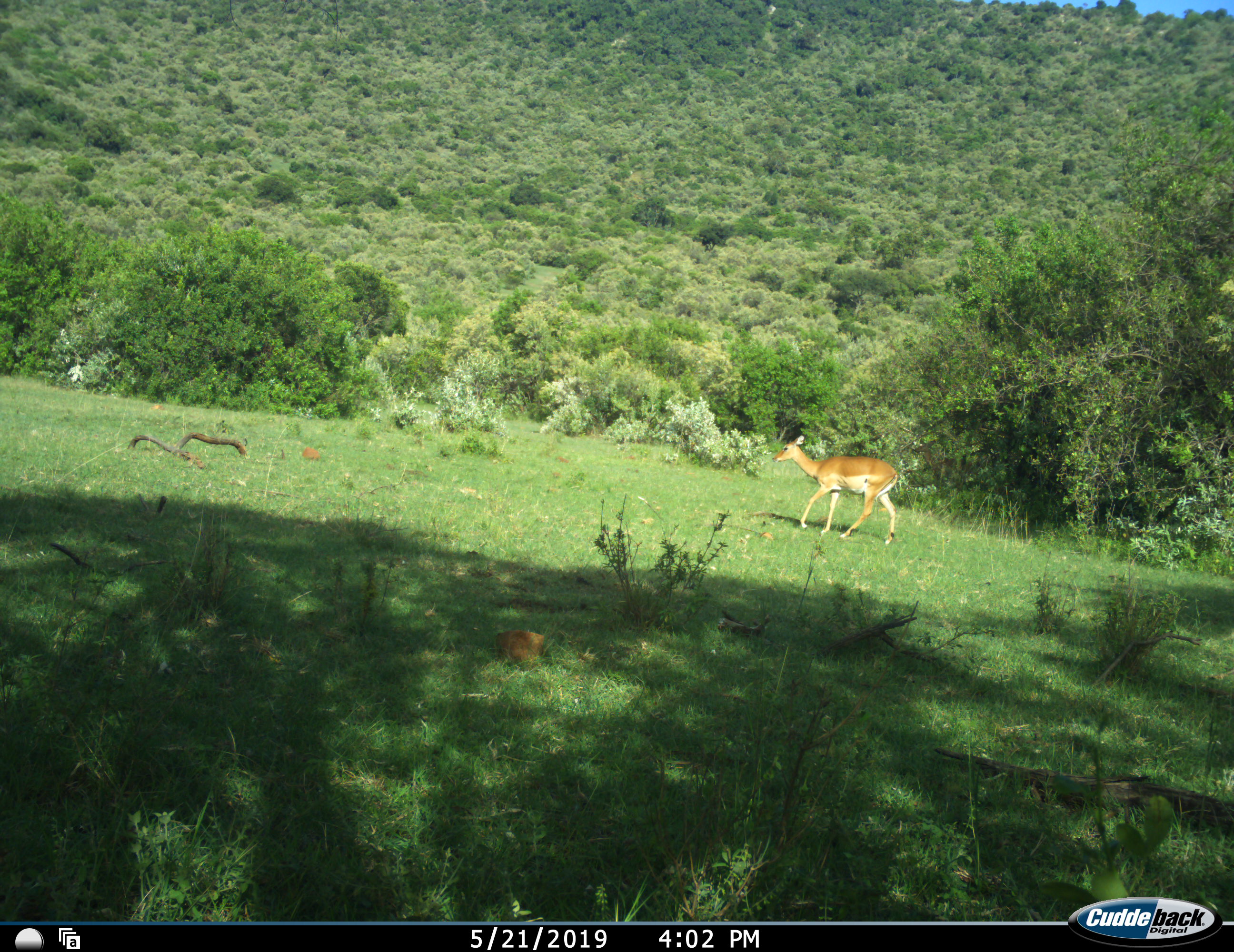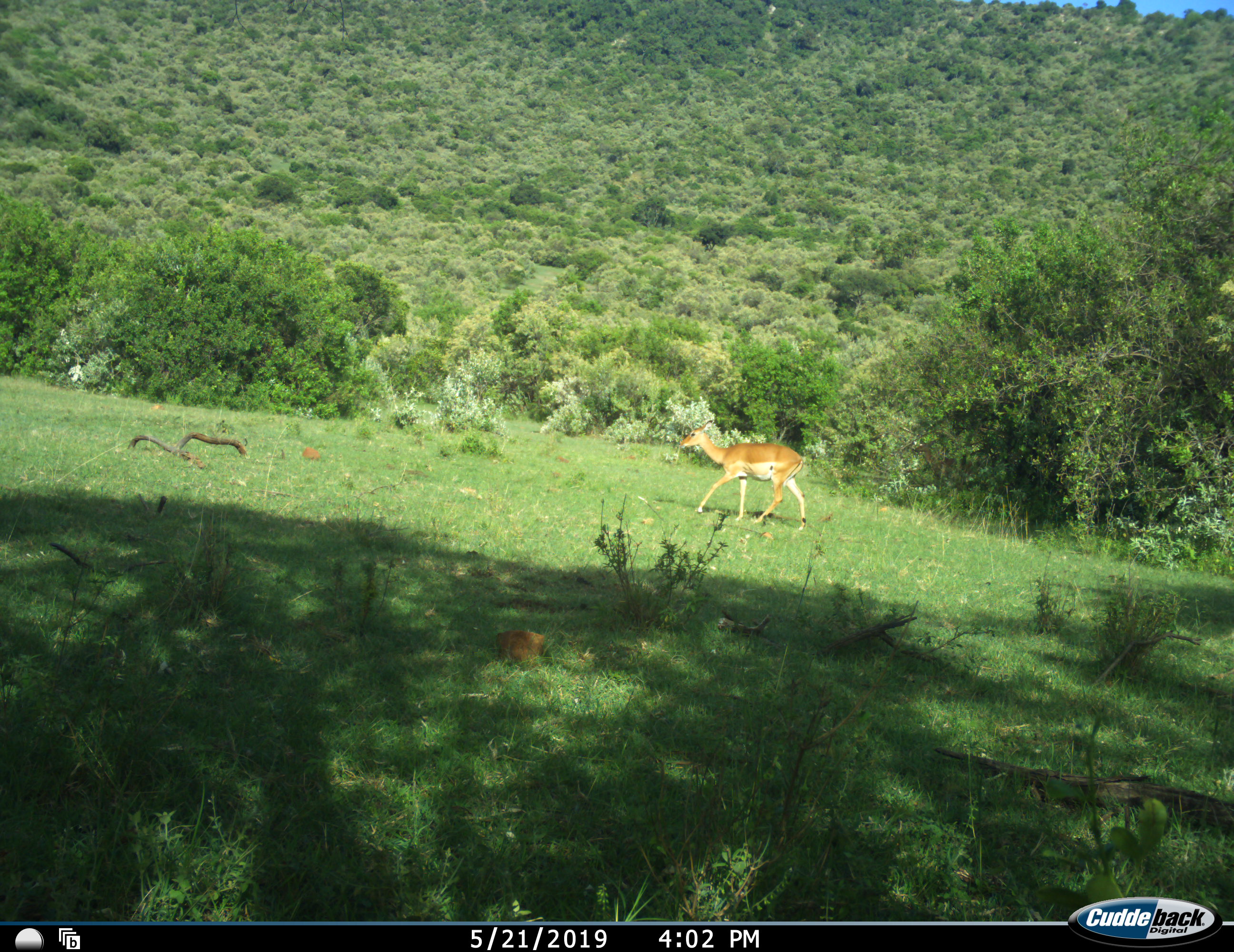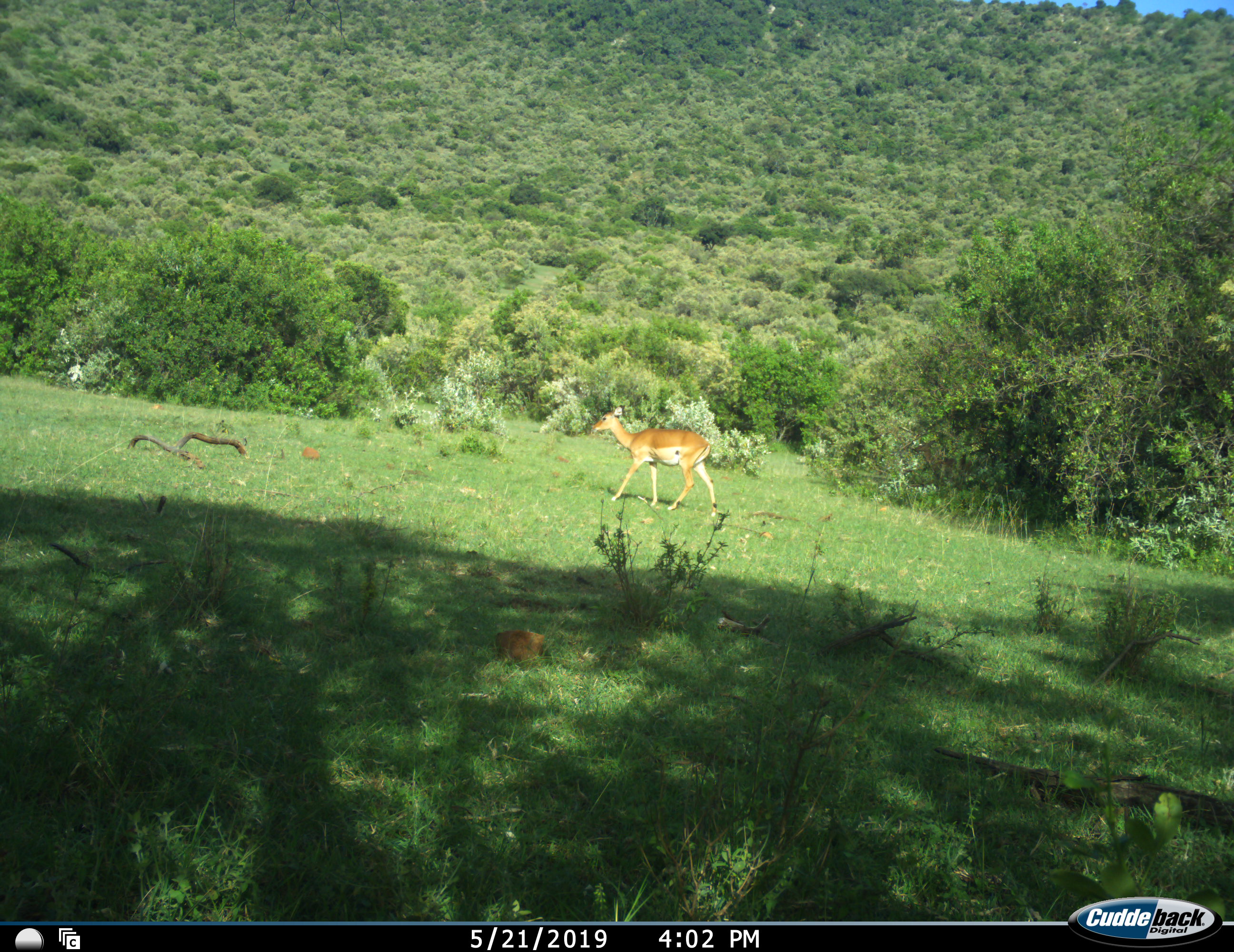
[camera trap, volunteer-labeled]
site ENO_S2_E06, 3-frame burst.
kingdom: Animalia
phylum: Chordata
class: Mammalia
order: Artiodactyla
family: Bovidae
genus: Aepyceros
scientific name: Aepyceros melampus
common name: impala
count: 1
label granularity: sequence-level